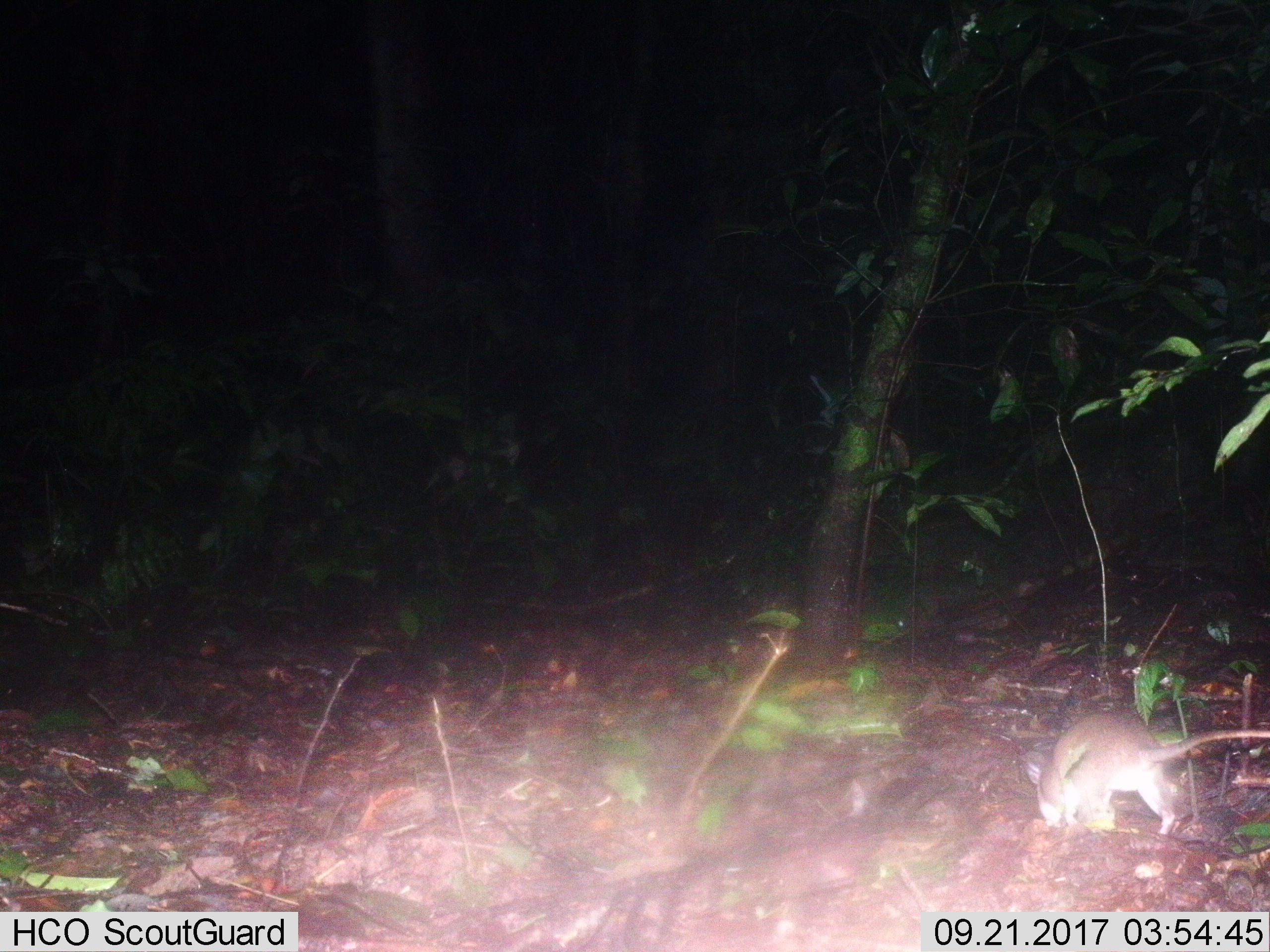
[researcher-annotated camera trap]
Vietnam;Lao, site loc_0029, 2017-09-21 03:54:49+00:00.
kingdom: Animalia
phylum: Chordata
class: Mammalia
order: Rodentia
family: Muridae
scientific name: Muridae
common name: old-world mice and rats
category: unidentified murid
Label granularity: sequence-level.